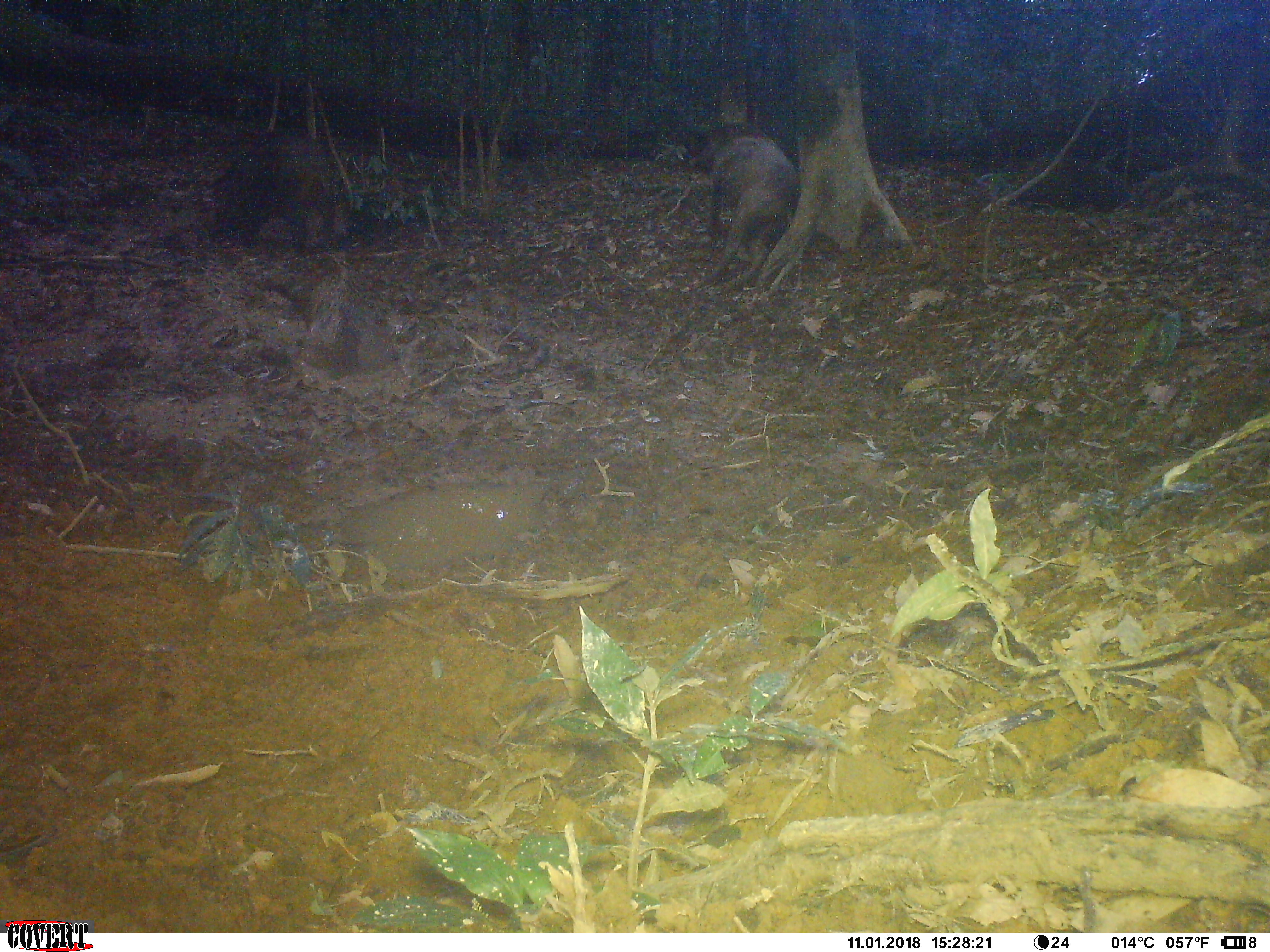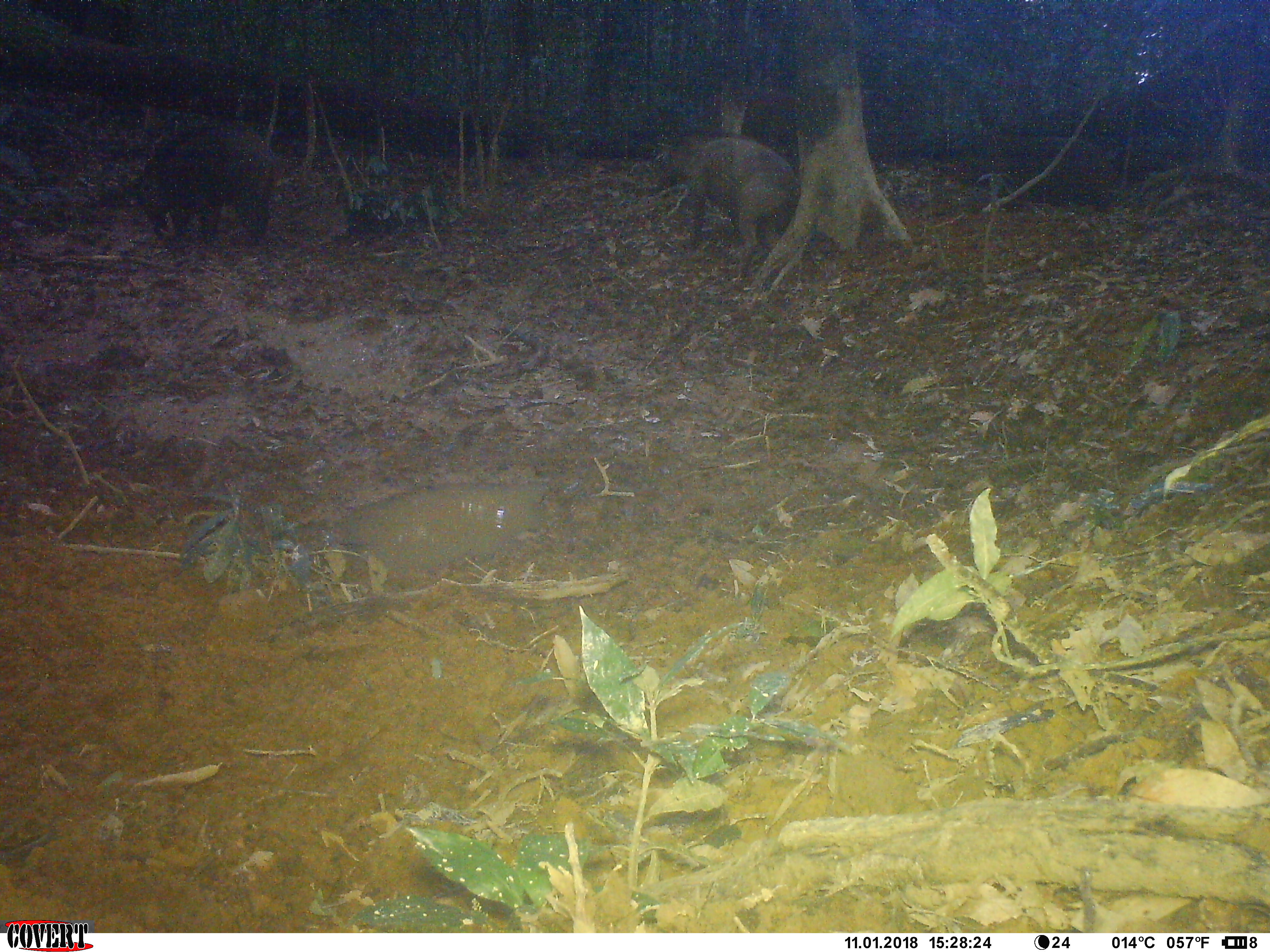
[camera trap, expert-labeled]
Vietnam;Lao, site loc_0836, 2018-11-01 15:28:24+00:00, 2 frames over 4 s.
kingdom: Animalia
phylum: Chordata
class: Mammalia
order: Artiodactyla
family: Suidae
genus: Sus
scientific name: Sus scrofa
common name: eurasian wild pig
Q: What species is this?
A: Eurasian wild pig (Sus scrofa).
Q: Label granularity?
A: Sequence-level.